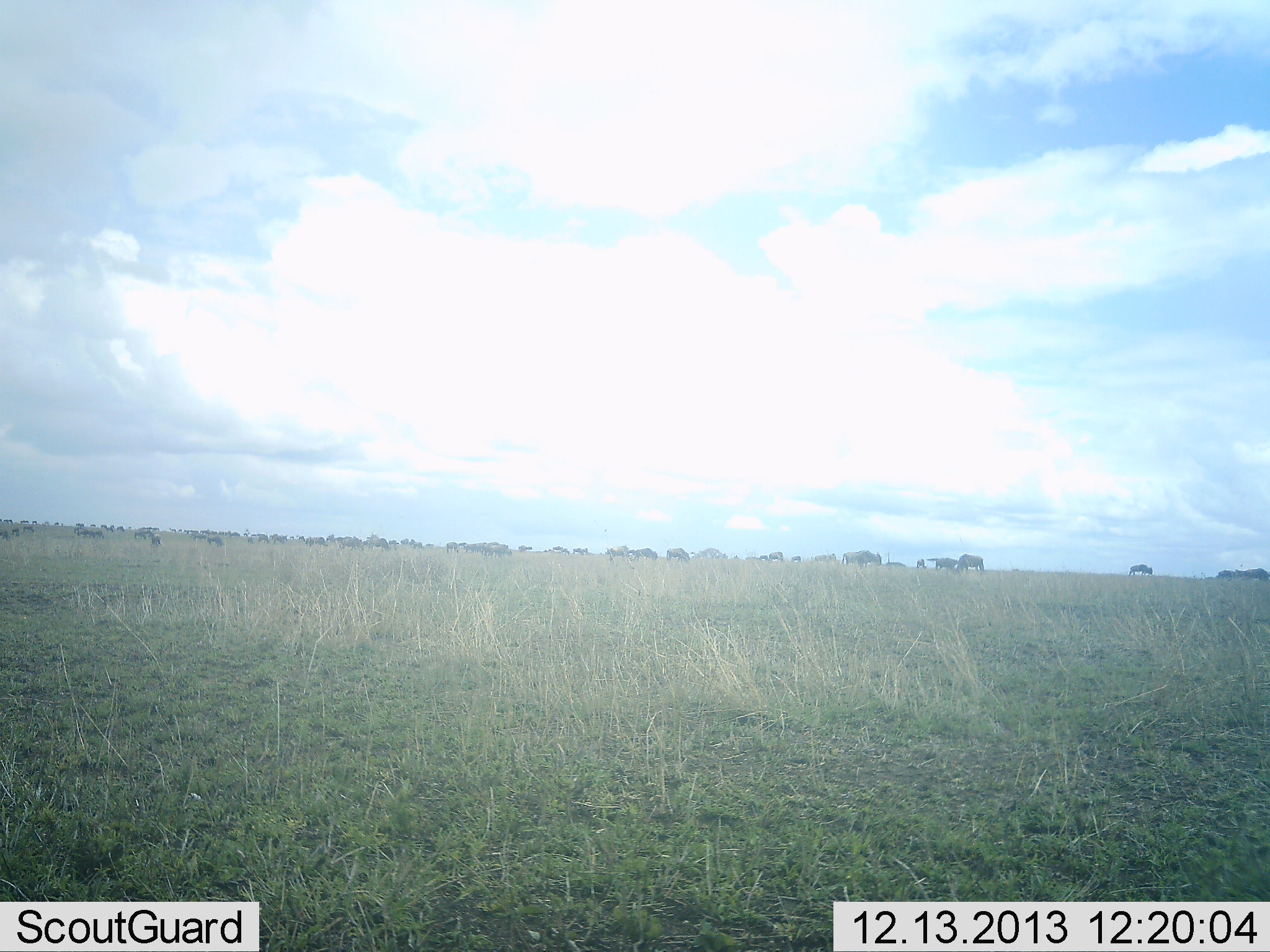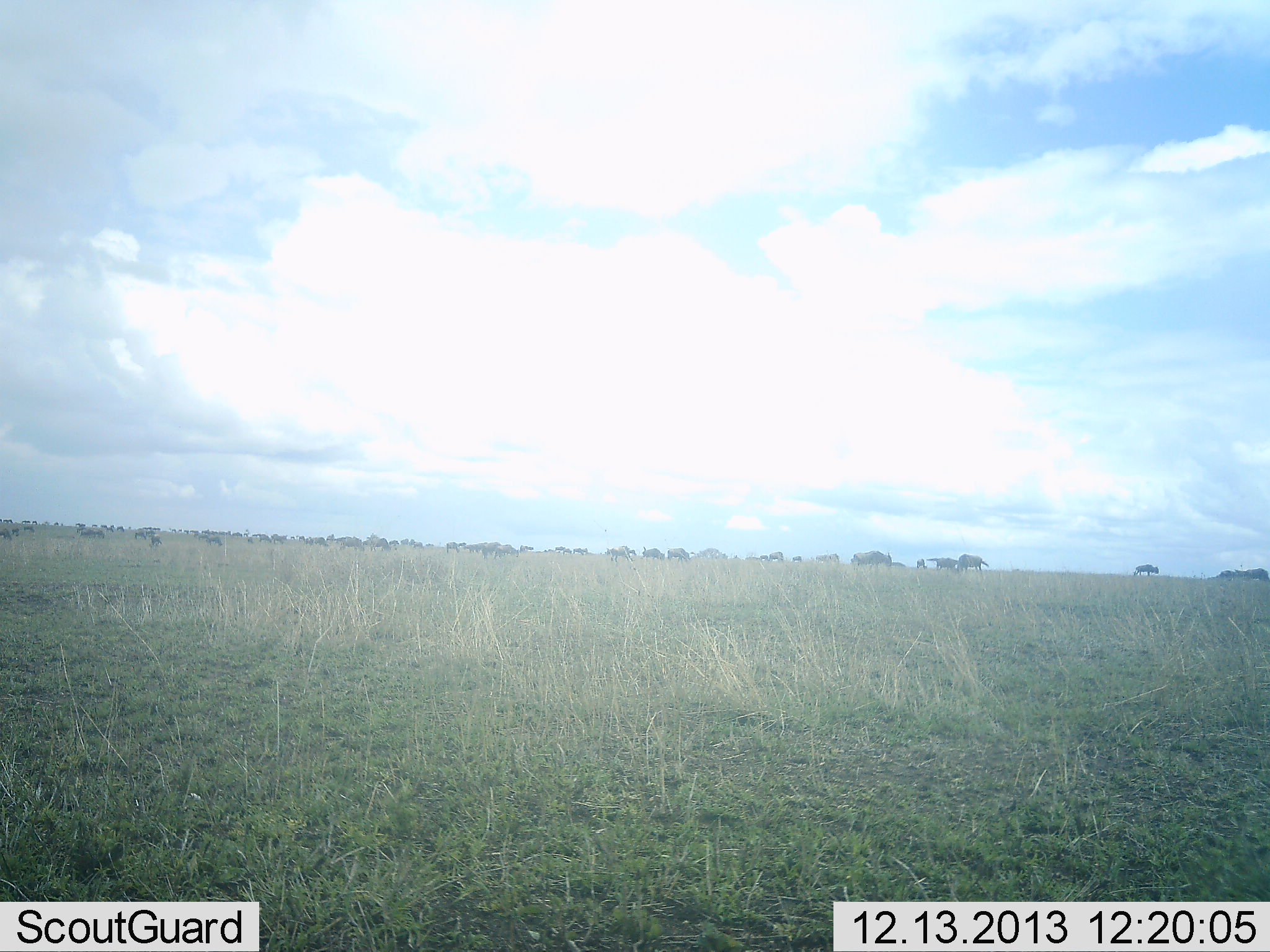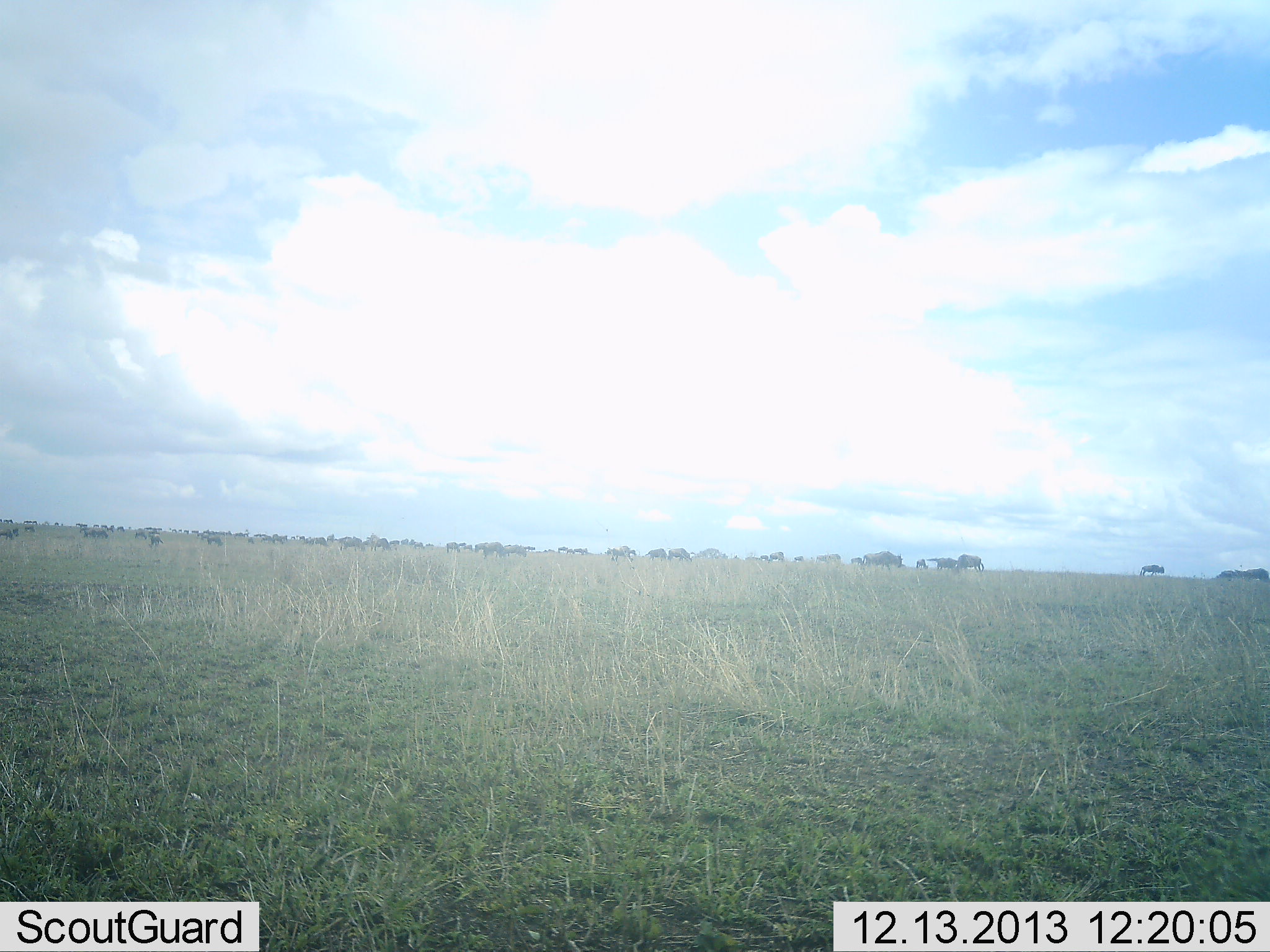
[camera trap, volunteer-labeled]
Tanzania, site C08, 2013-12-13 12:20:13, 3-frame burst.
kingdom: Animalia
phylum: Chordata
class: Mammalia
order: Artiodactyla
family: Bovidae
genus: Connochaetes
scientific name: Connochaetes taurinus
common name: blue wildebeest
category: wildebeest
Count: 11-50.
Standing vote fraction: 50%.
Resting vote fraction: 10%.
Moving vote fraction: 70%.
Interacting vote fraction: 10%.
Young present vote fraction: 0%.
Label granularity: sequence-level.